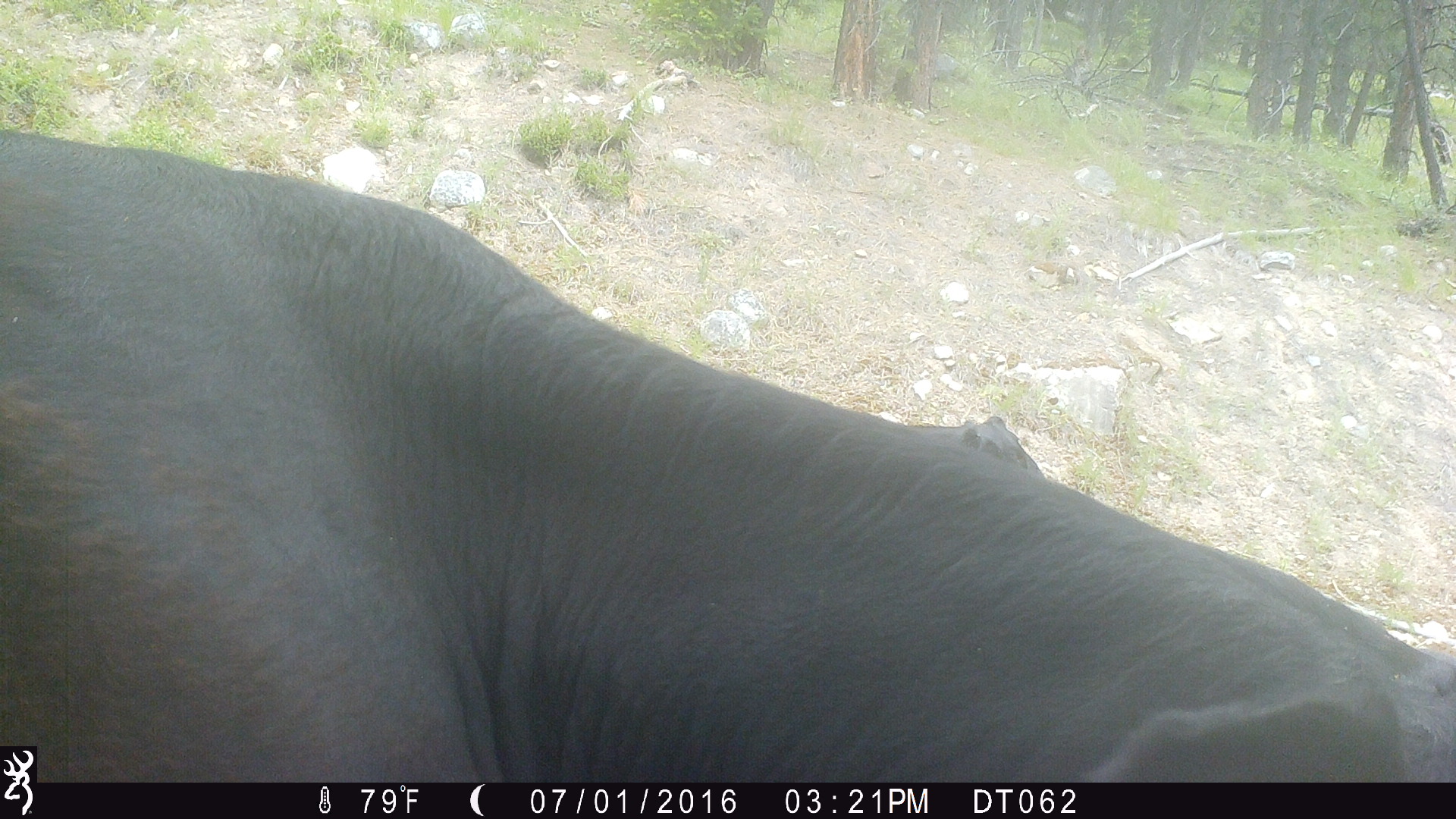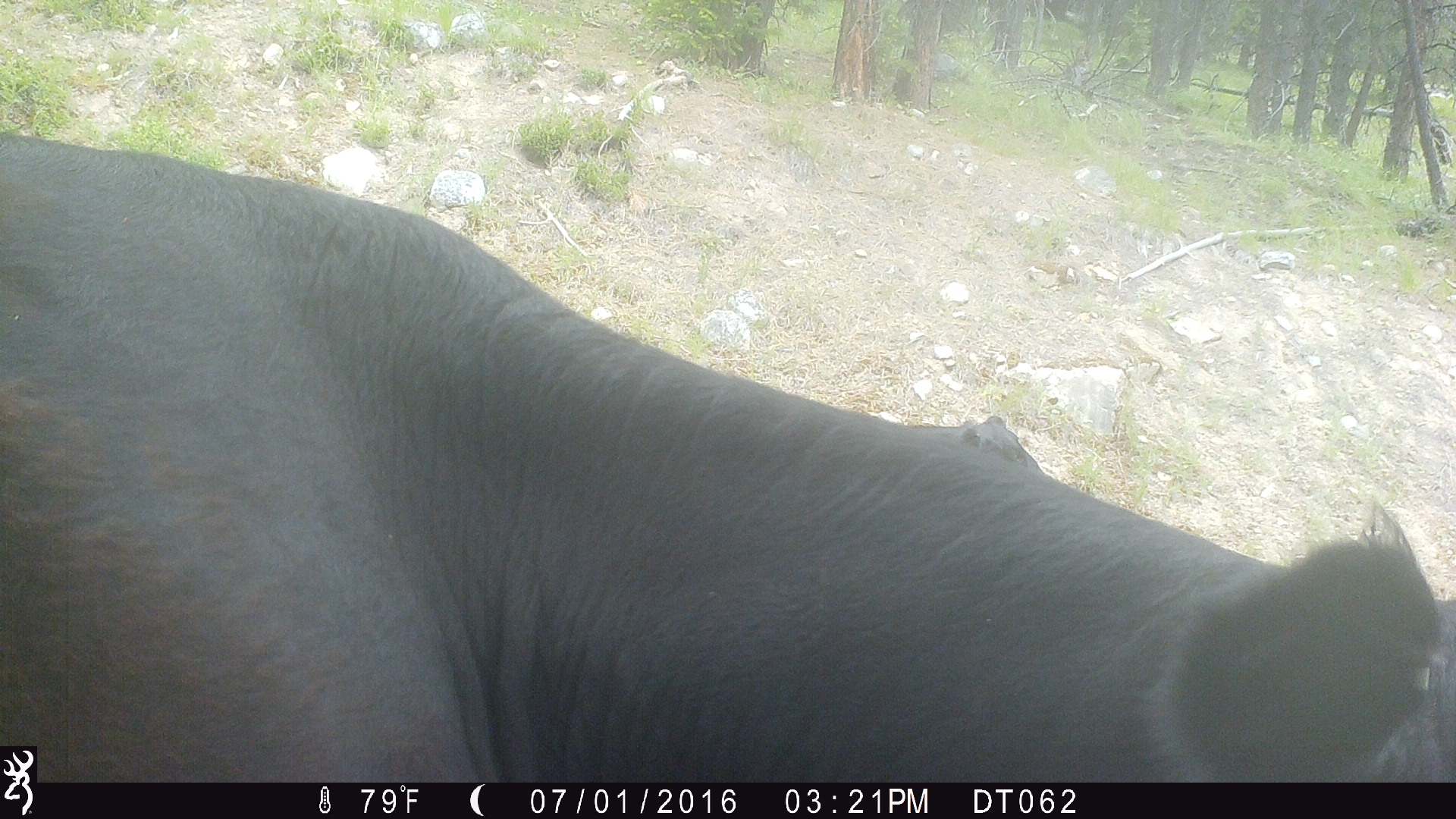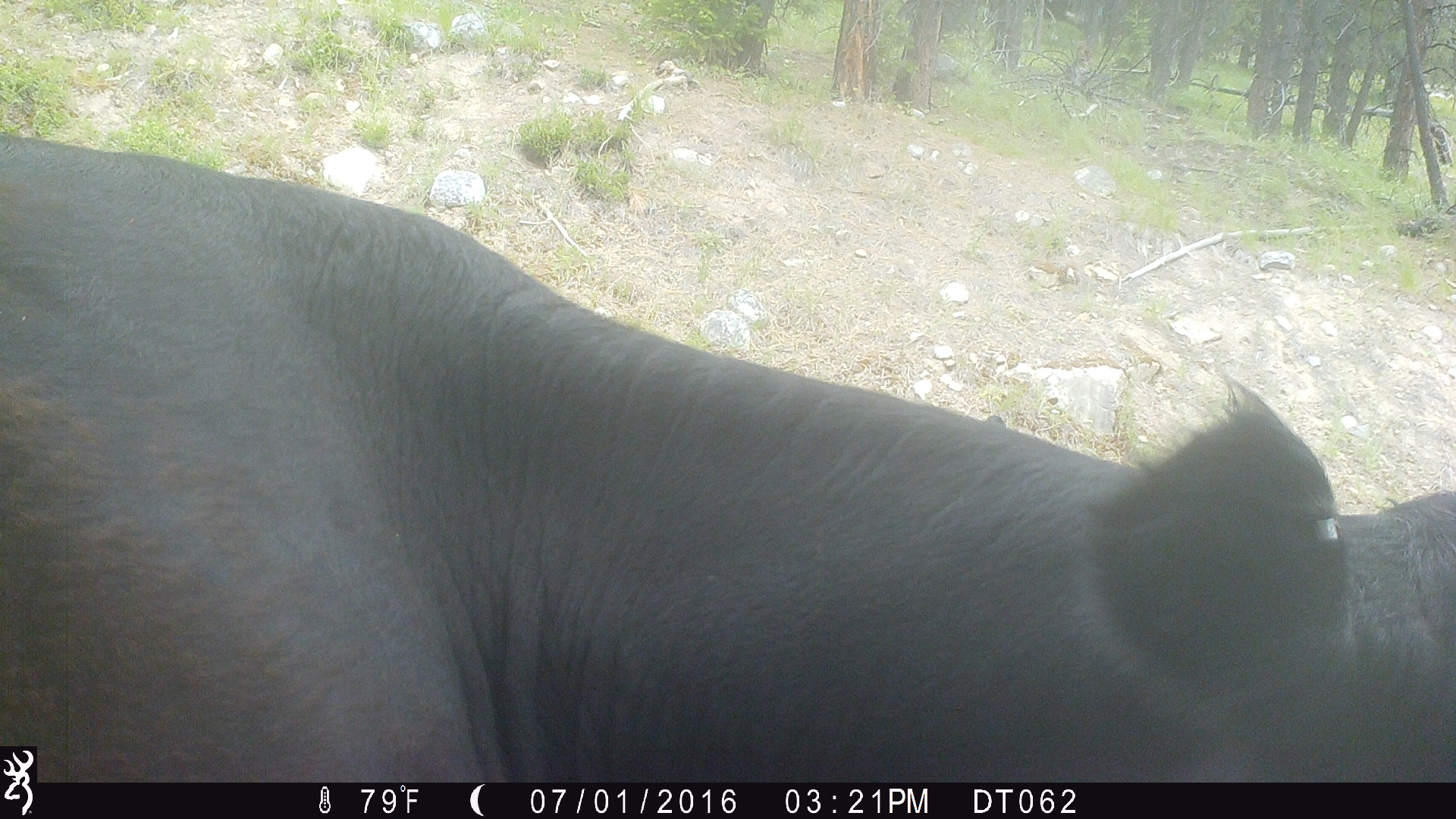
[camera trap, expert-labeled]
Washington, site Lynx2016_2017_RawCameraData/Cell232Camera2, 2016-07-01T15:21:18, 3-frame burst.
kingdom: Animalia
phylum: Chordata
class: Mammalia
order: Artiodactyla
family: Bovidae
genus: Bos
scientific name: Bos taurus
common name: domestic cattle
Domestic cattle (Bos taurus). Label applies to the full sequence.